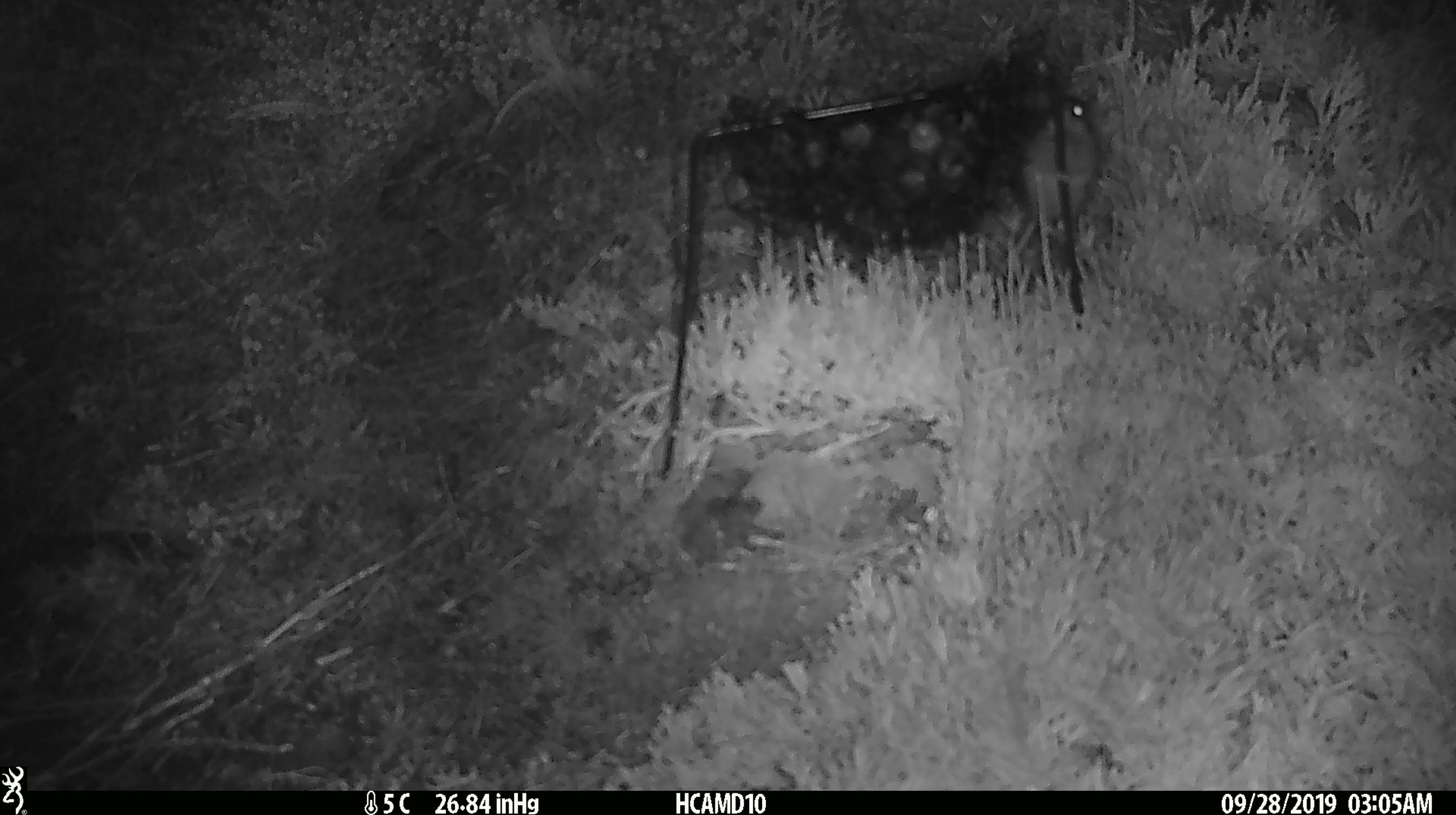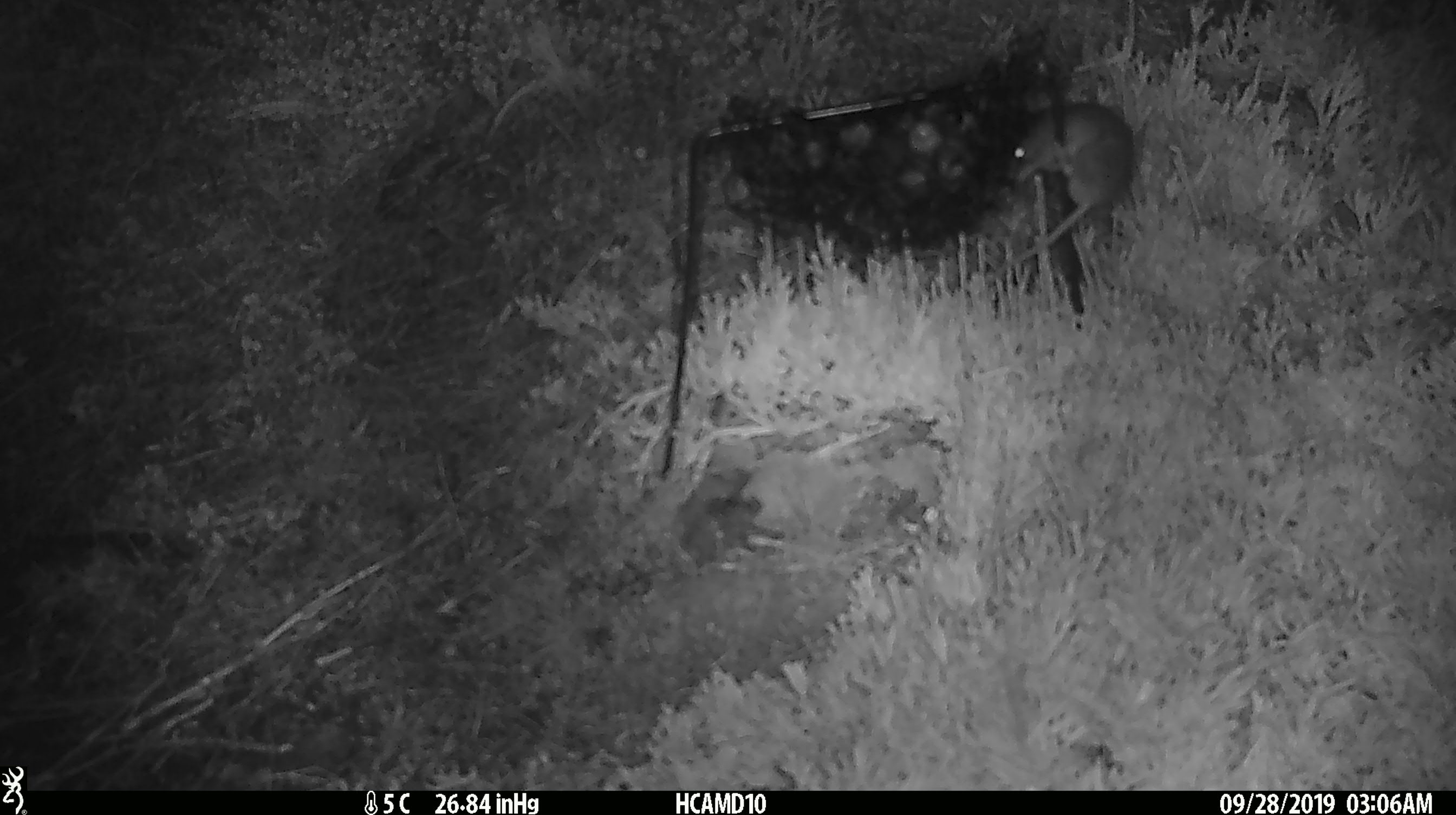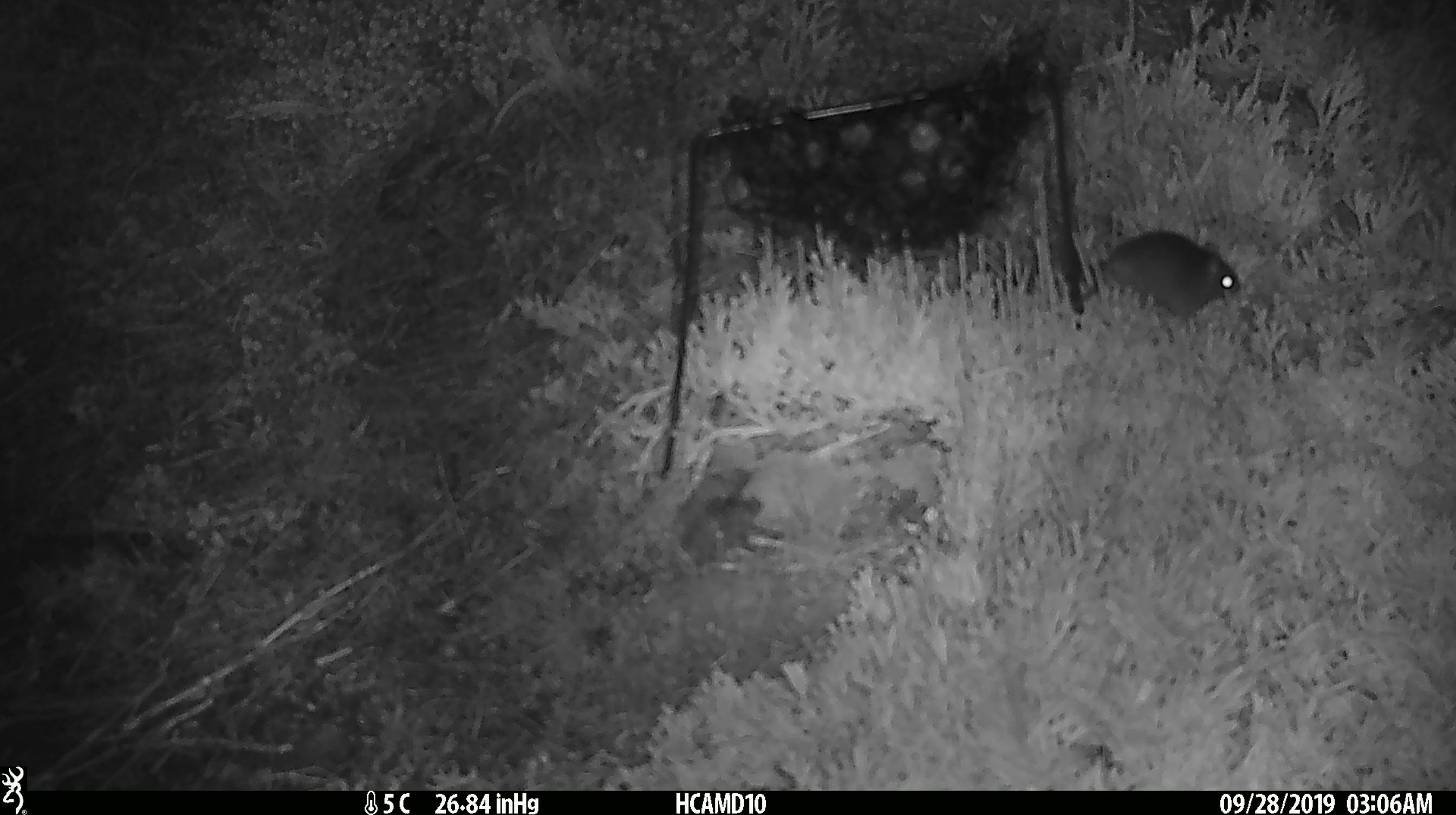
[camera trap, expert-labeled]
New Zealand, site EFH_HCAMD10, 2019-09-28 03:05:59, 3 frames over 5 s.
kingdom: Animalia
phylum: Chordata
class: Mammalia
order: Rodentia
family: Muridae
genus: Mus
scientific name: Mus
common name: mouse